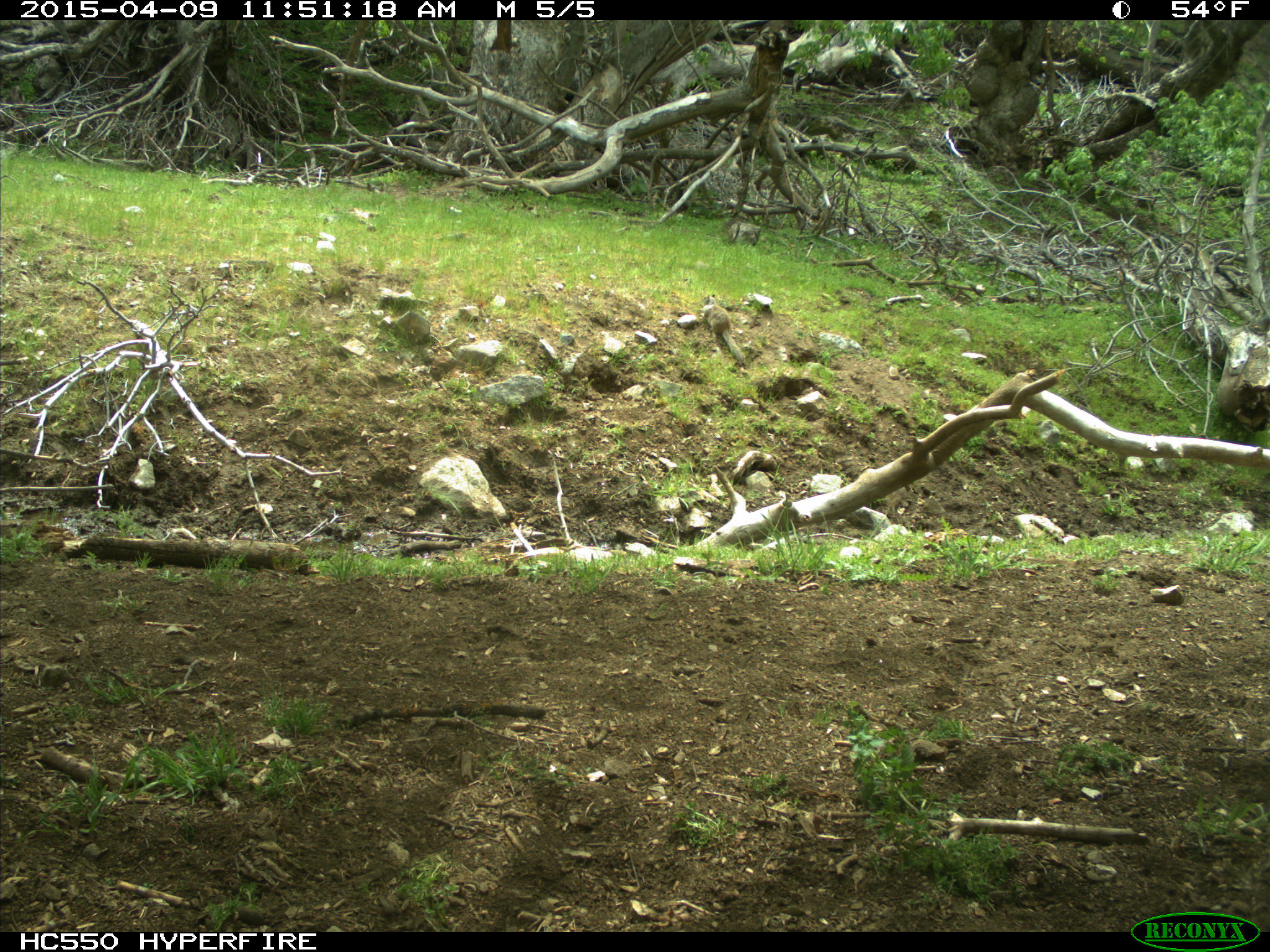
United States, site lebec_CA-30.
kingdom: Animalia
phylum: Chordata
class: Mammalia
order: Rodentia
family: Sciuridae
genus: Otospermophilus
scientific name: Otospermophilus beecheyi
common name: california ground squirrel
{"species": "Otospermophilus beecheyi (california ground squirrel)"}